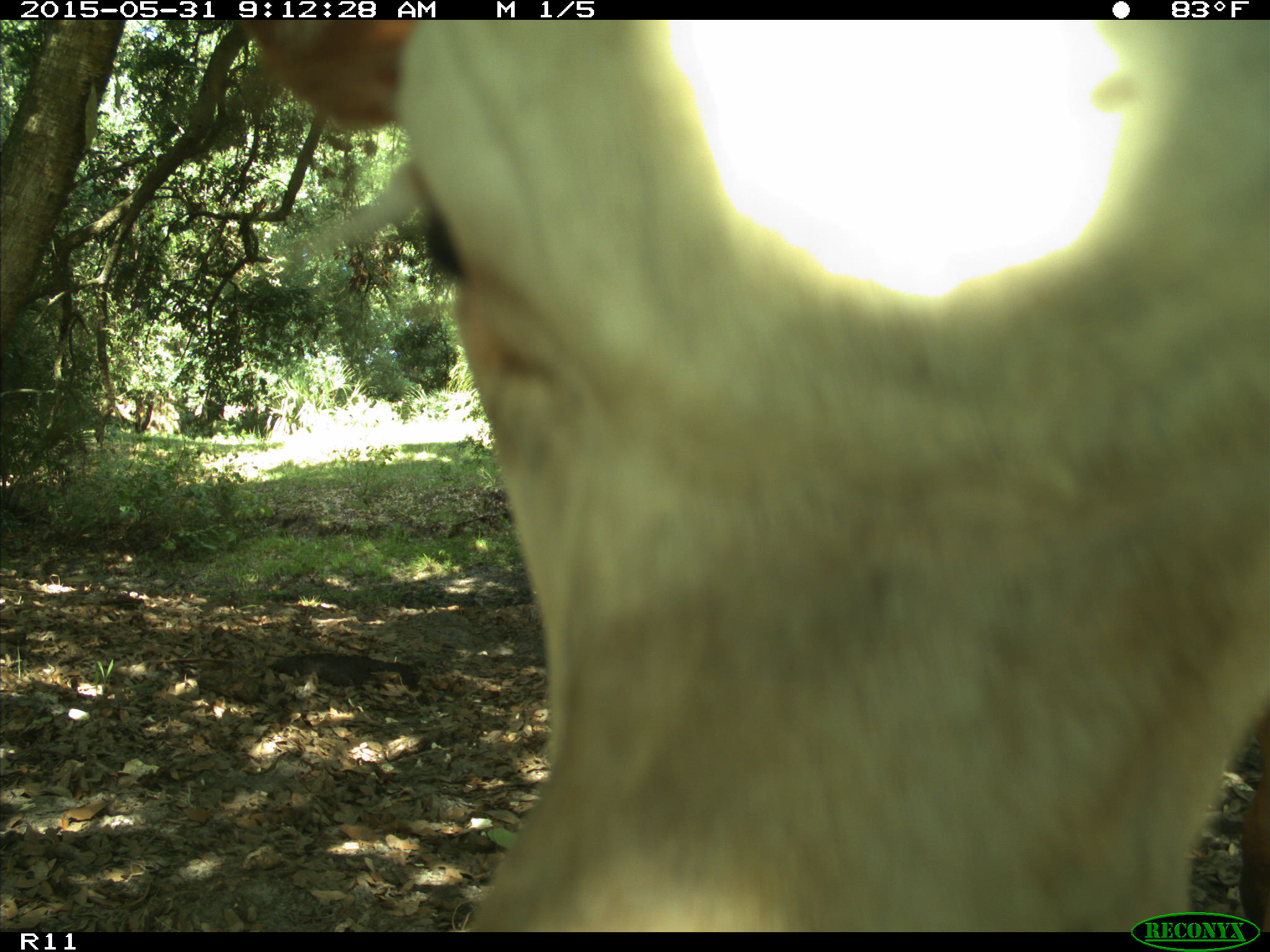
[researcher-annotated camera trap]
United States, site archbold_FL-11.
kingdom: Animalia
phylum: Chordata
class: Mammalia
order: Artiodactyla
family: Bovidae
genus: Bos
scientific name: Bos taurus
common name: domestic cow